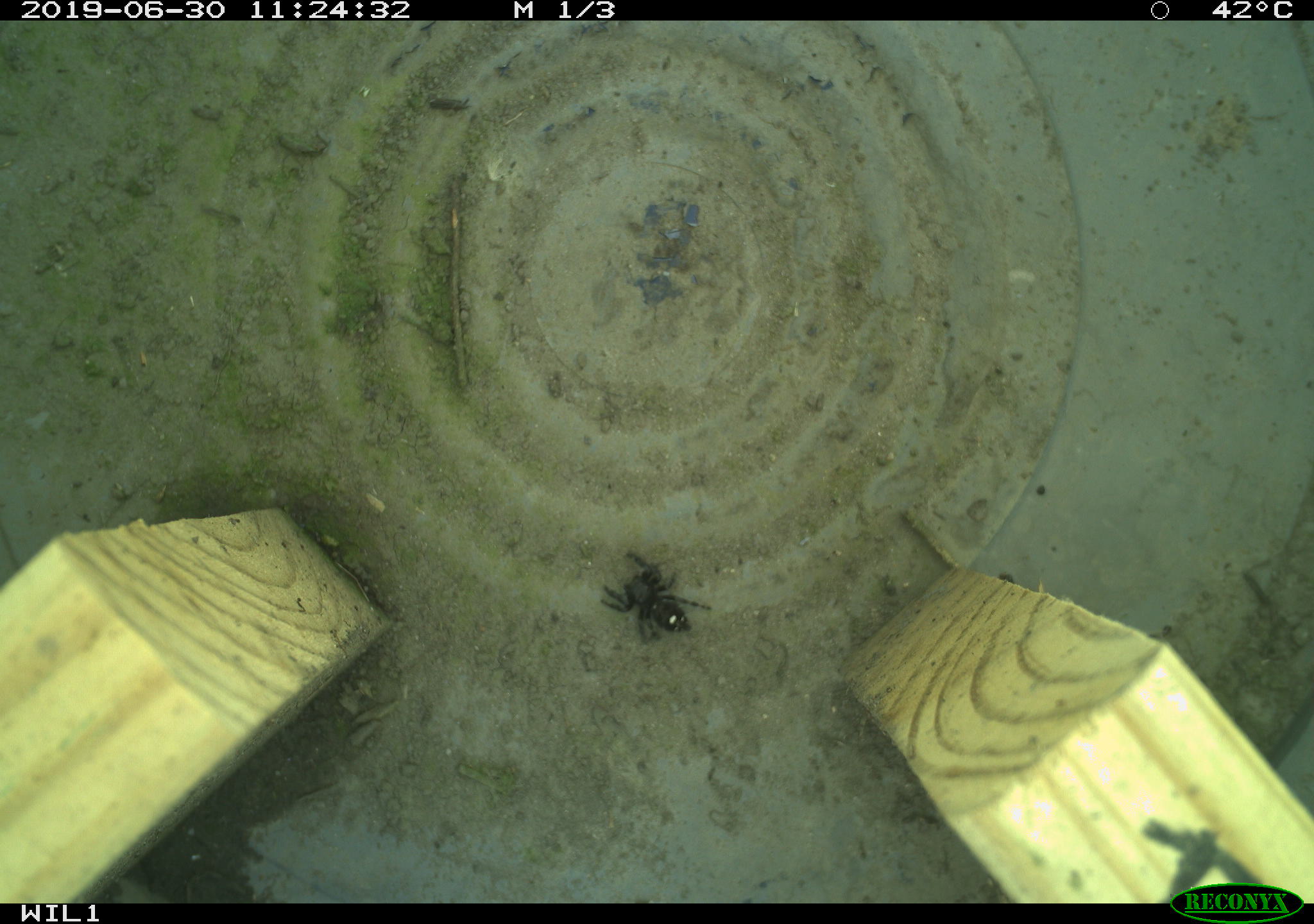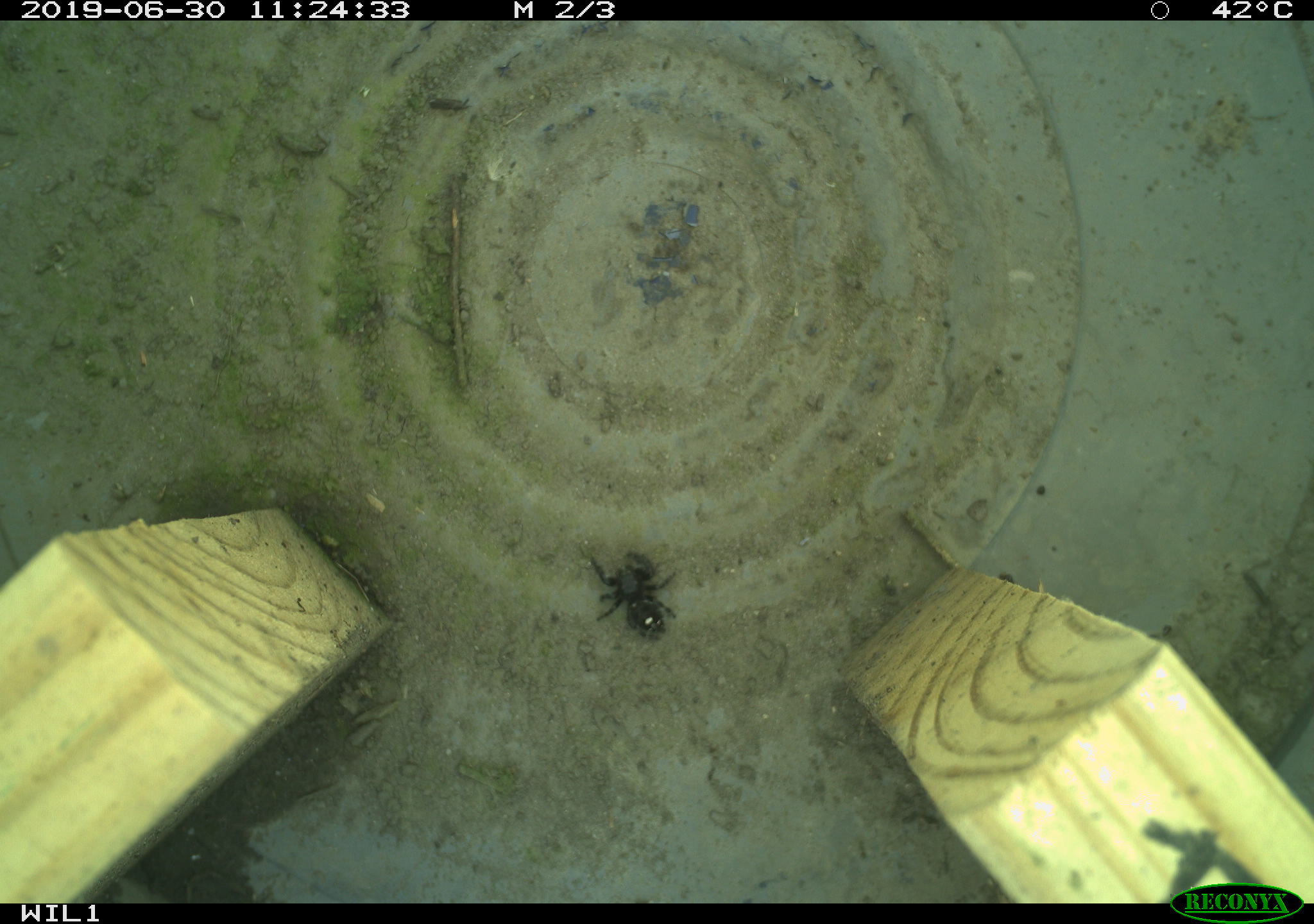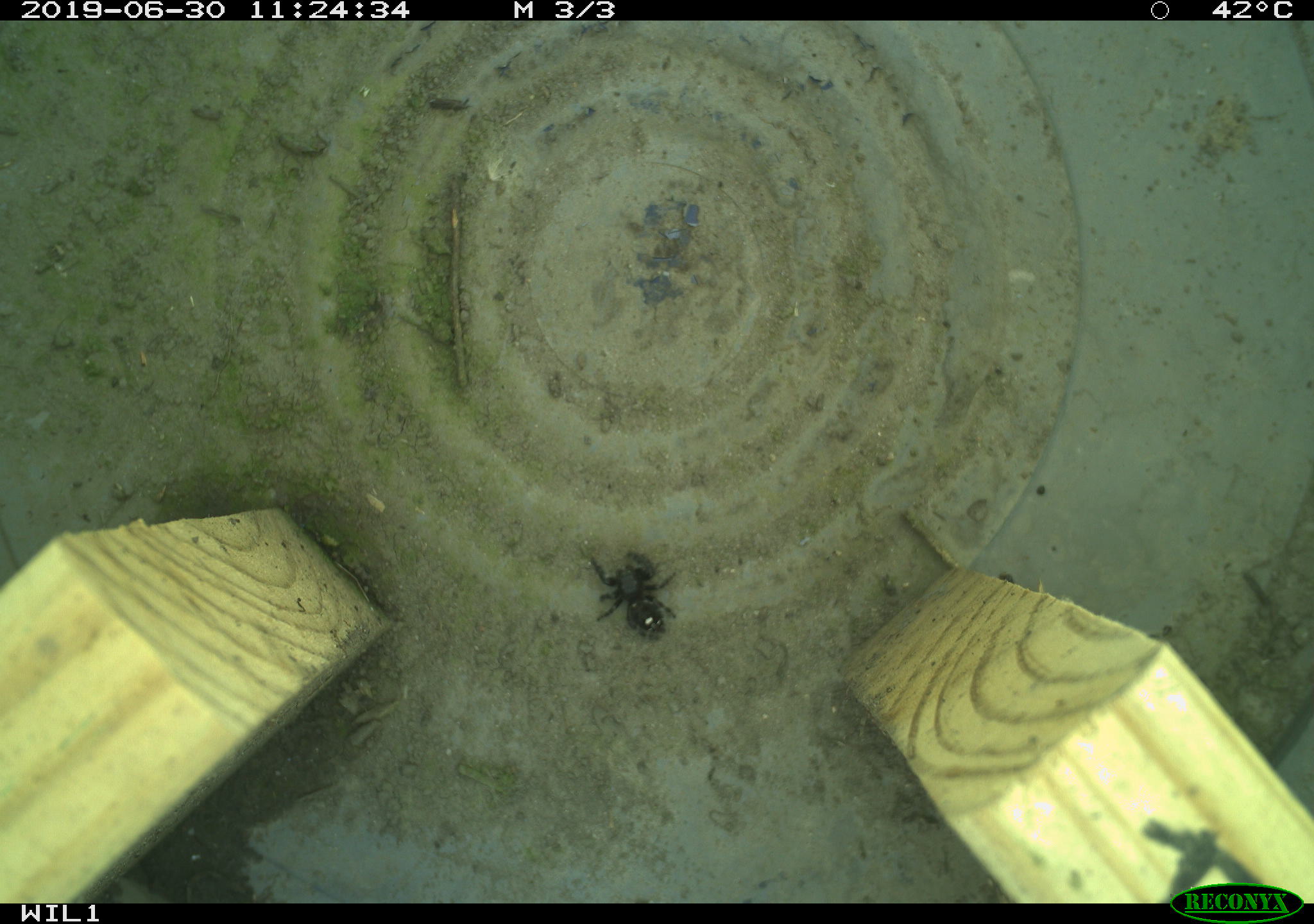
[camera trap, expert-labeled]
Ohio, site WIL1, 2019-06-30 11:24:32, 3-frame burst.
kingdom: Animalia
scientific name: Animalia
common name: animal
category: invertebrate